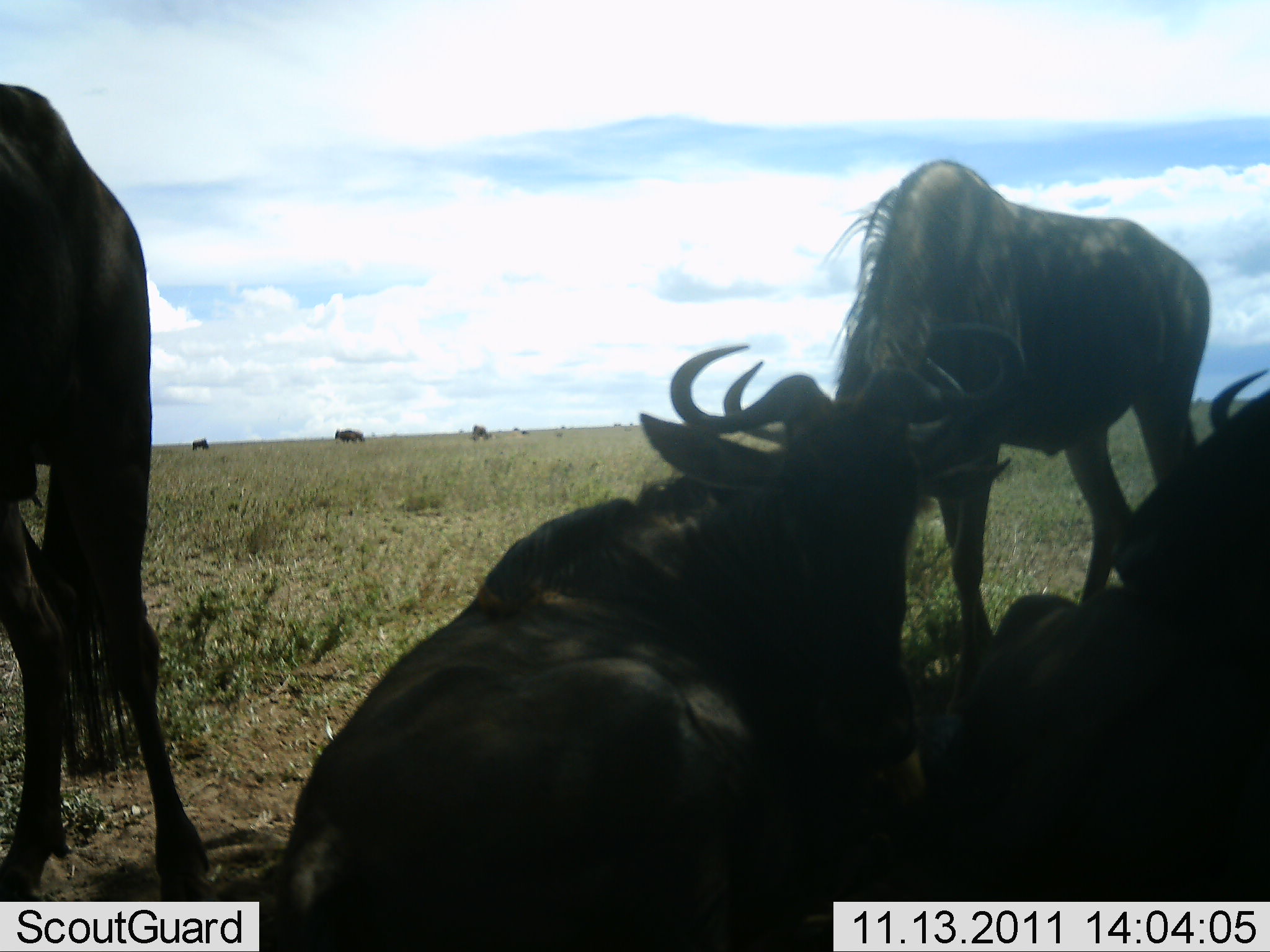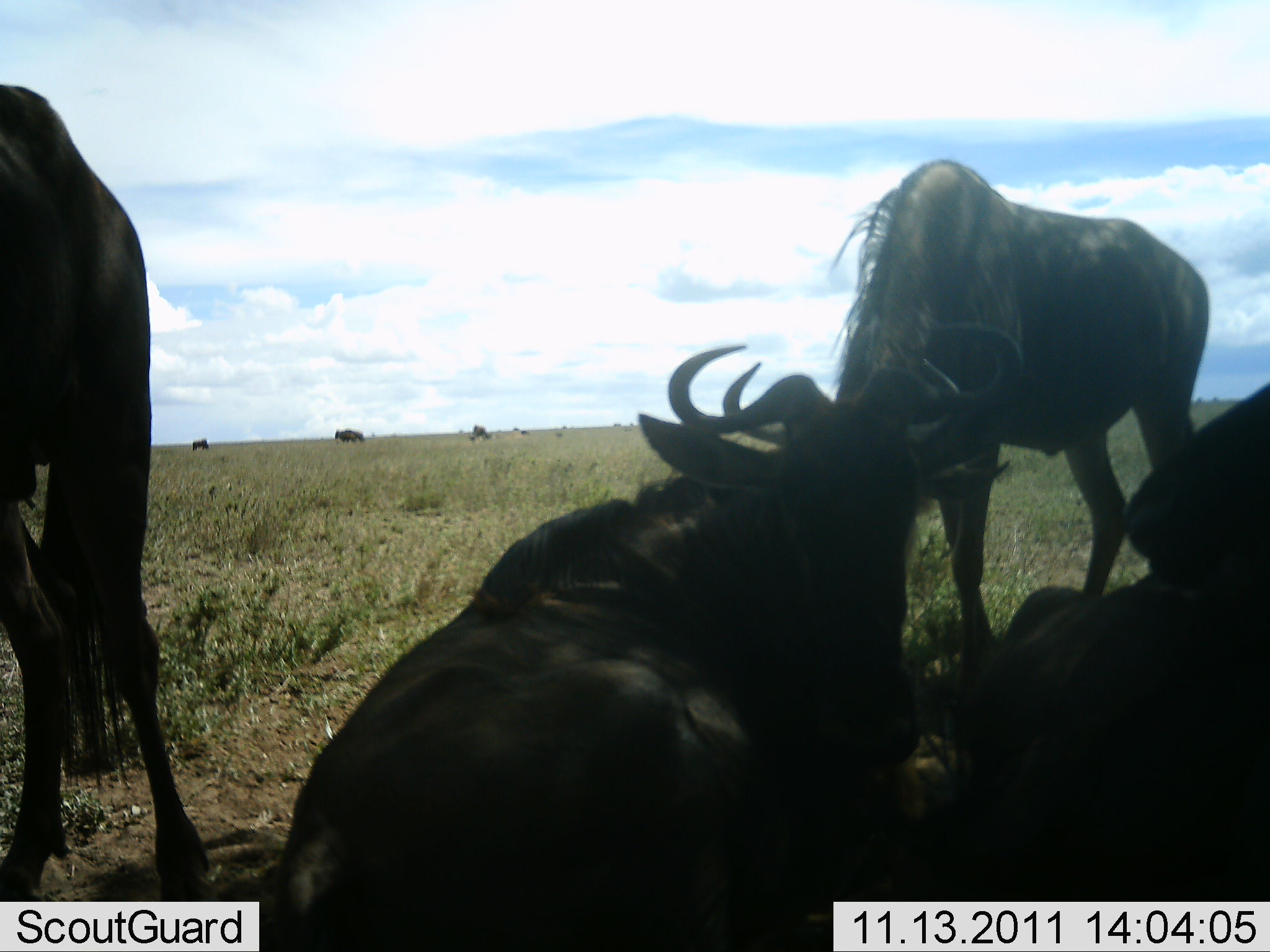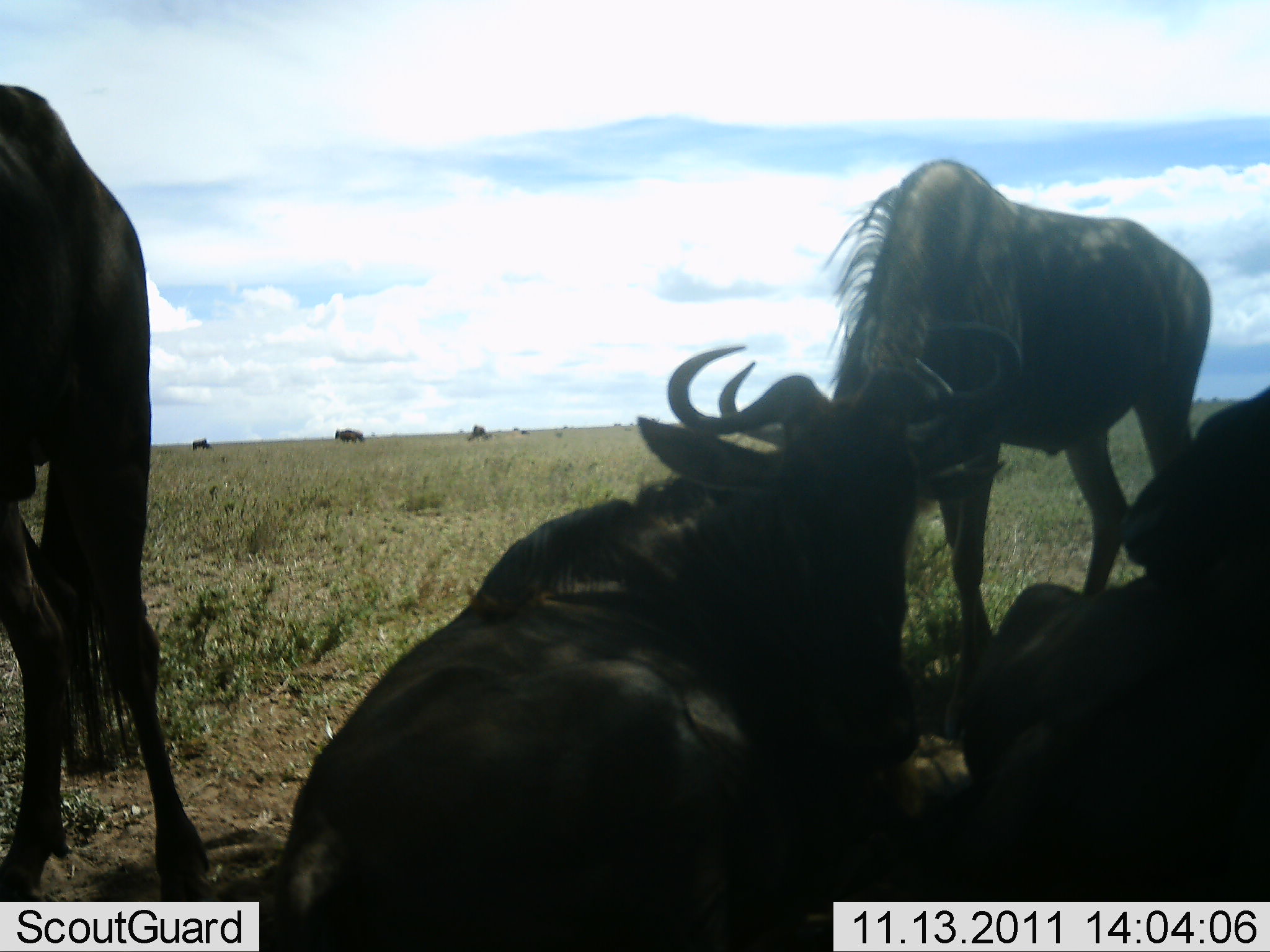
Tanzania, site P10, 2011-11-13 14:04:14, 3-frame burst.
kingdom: Animalia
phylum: Chordata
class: Mammalia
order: Artiodactyla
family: Bovidae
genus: Connochaetes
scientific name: Connochaetes taurinus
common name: blue wildebeest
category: wildebeest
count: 7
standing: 75%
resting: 92%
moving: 0%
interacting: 33%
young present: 0%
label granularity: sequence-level